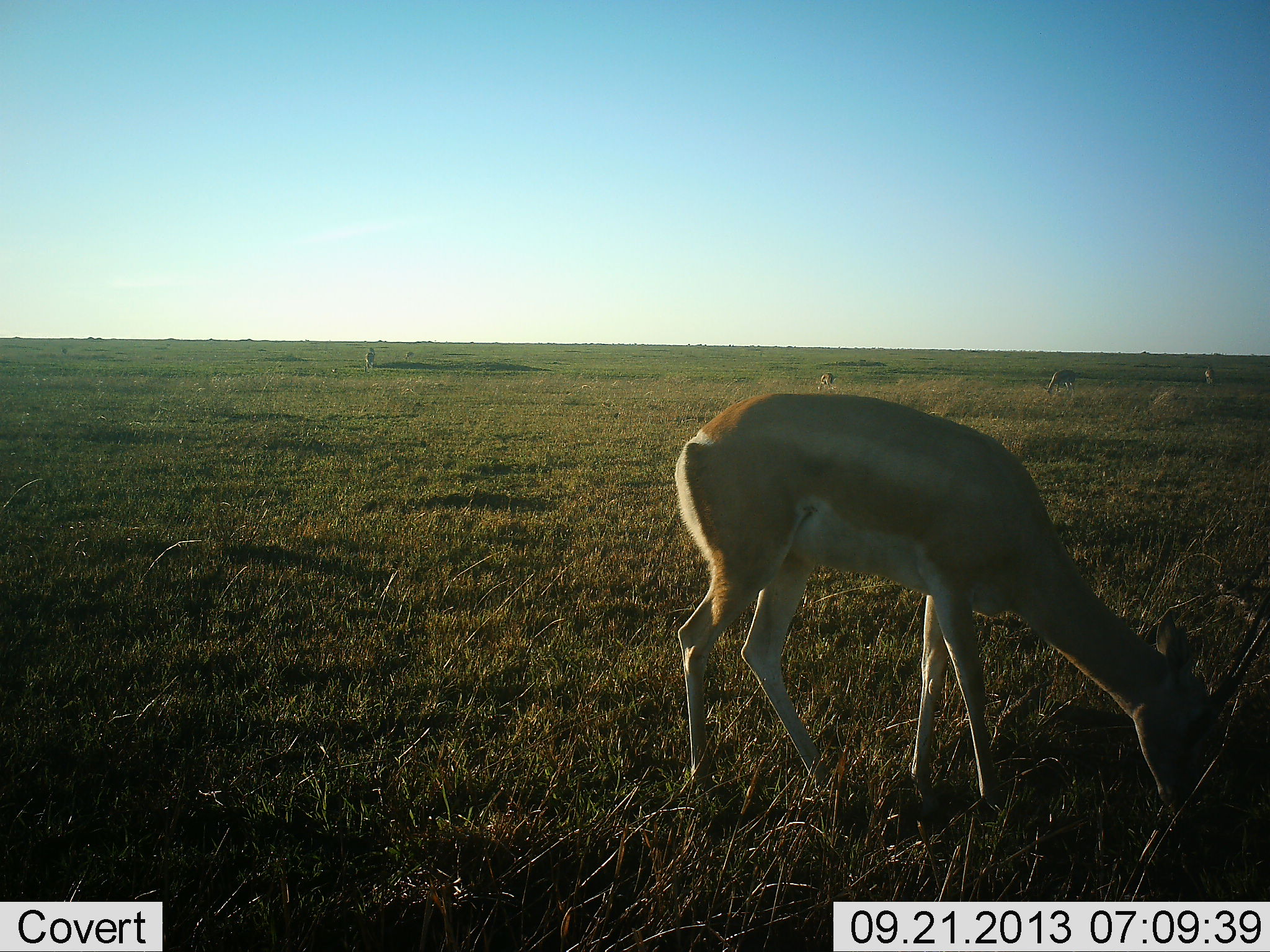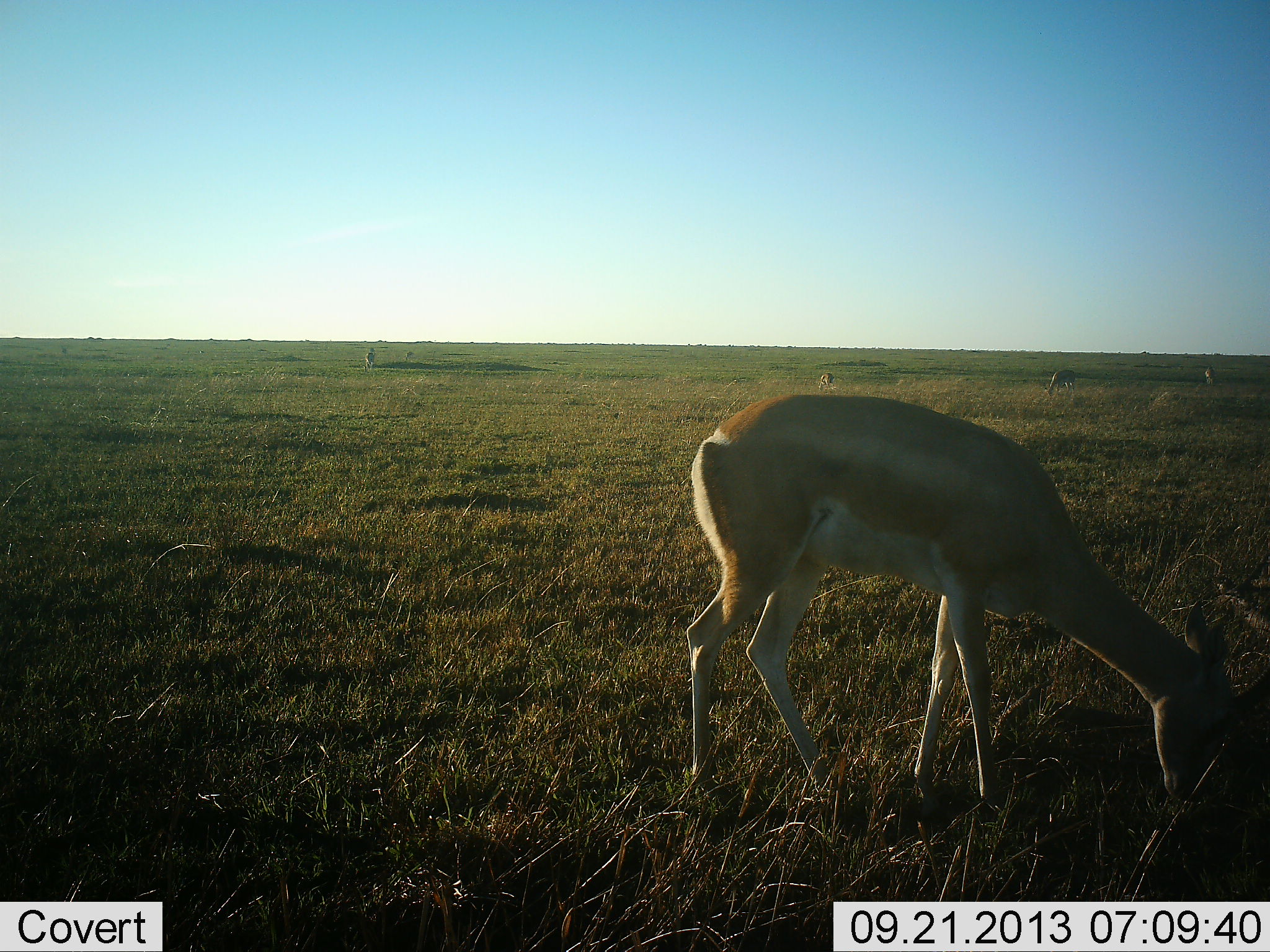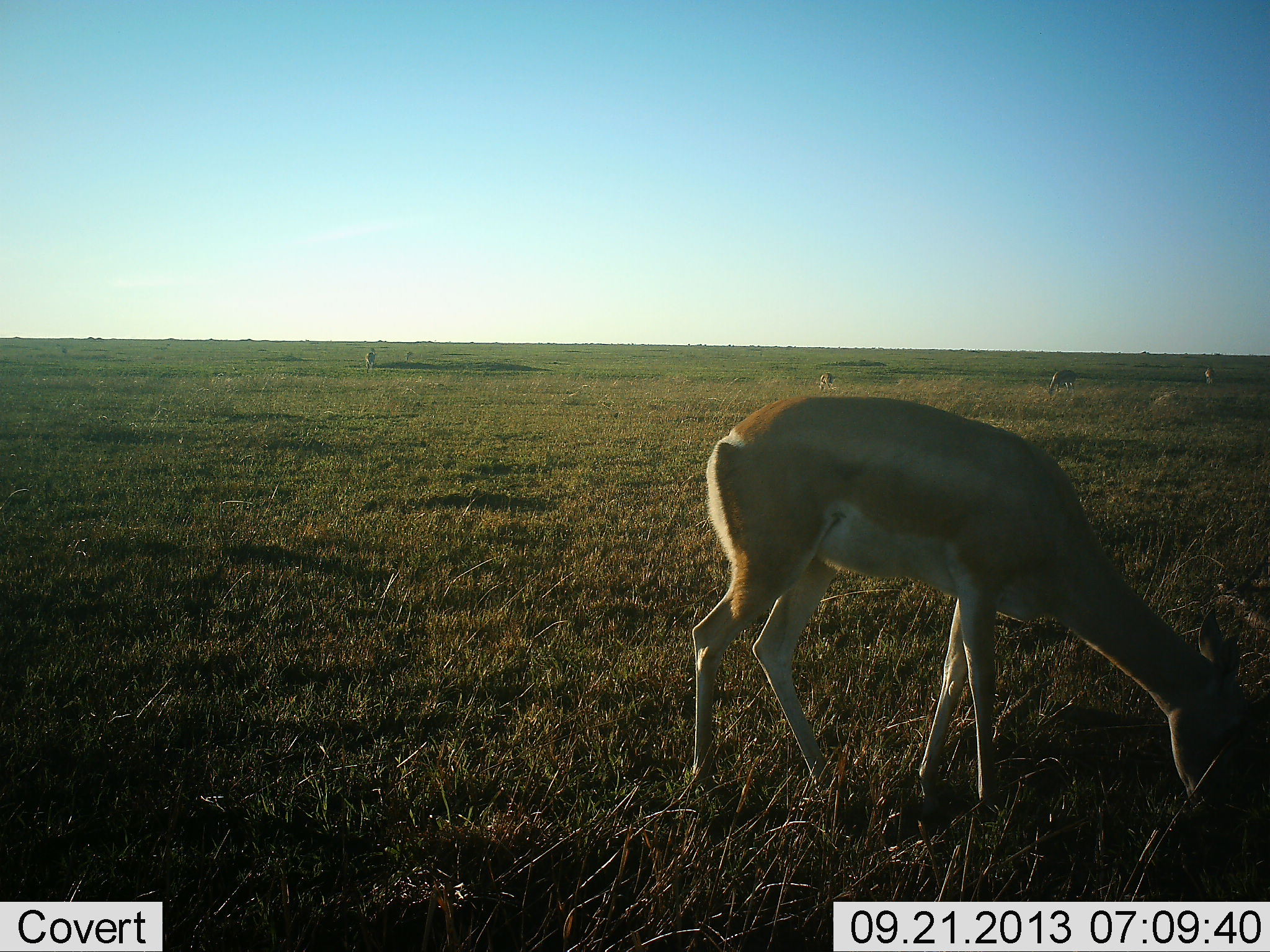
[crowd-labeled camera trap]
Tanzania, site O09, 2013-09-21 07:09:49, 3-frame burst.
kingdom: Animalia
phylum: Chordata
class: Mammalia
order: Artiodactyla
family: Bovidae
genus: Nanger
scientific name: Nanger granti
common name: grant's gazelle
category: gazellegrants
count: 5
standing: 20%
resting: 0%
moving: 0%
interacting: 0%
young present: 0%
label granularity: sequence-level